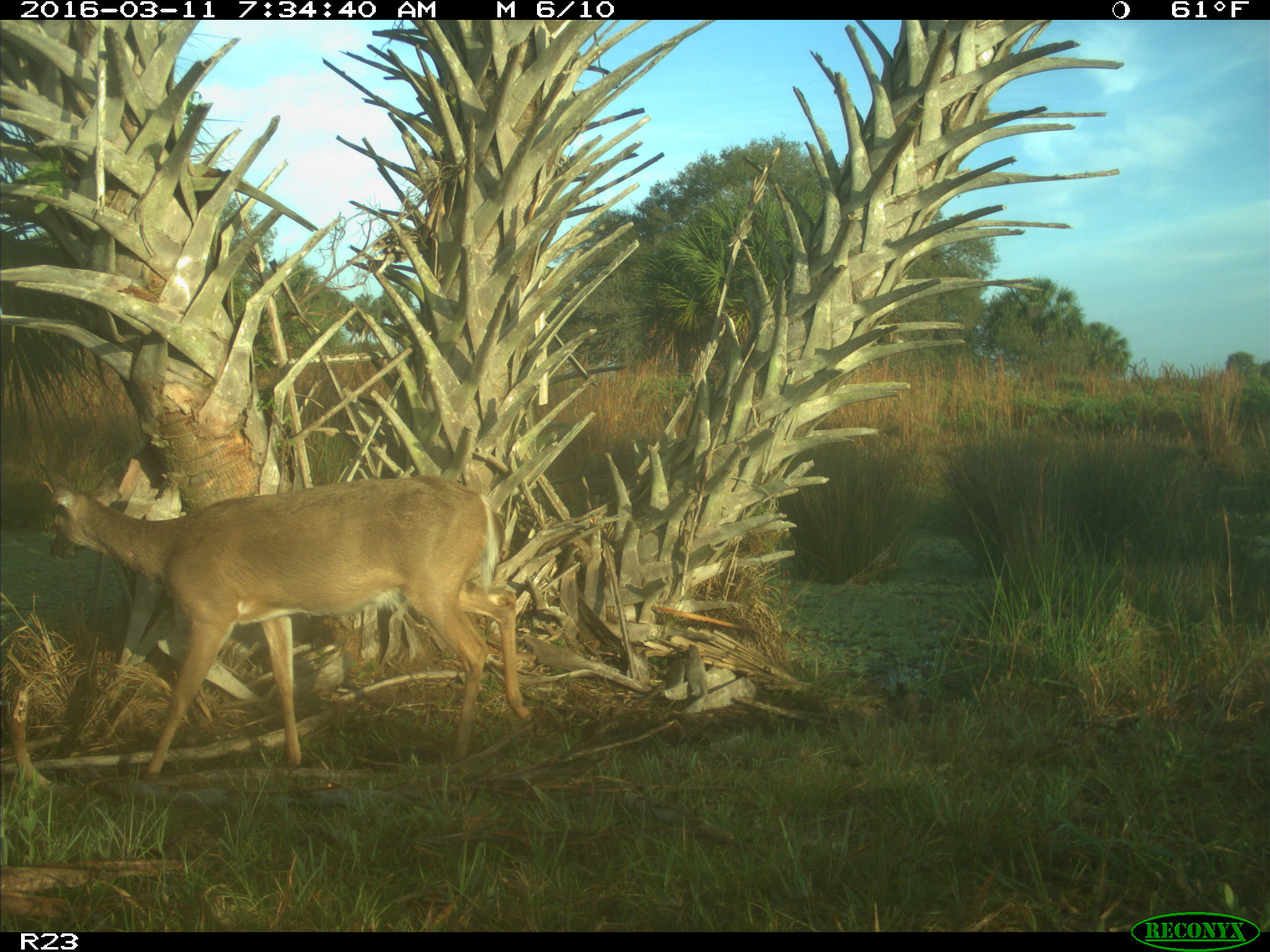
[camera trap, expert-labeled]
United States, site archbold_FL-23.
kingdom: Animalia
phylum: Chordata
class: Mammalia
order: Artiodactyla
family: Cervidae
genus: Odocoileus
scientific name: Odocoileus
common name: deer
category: unidentified deer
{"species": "unidentified deer (deer) (Odocoileus)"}